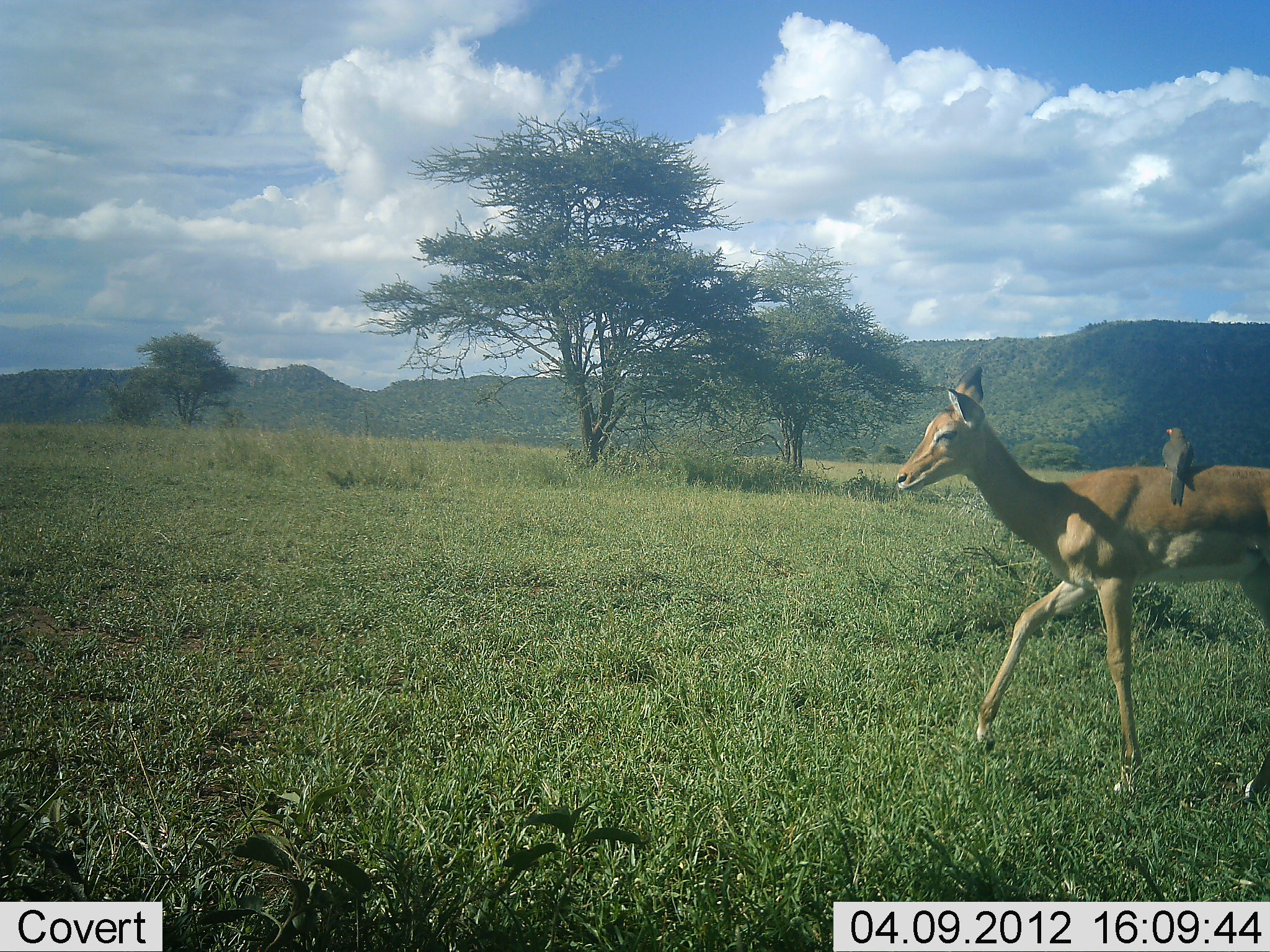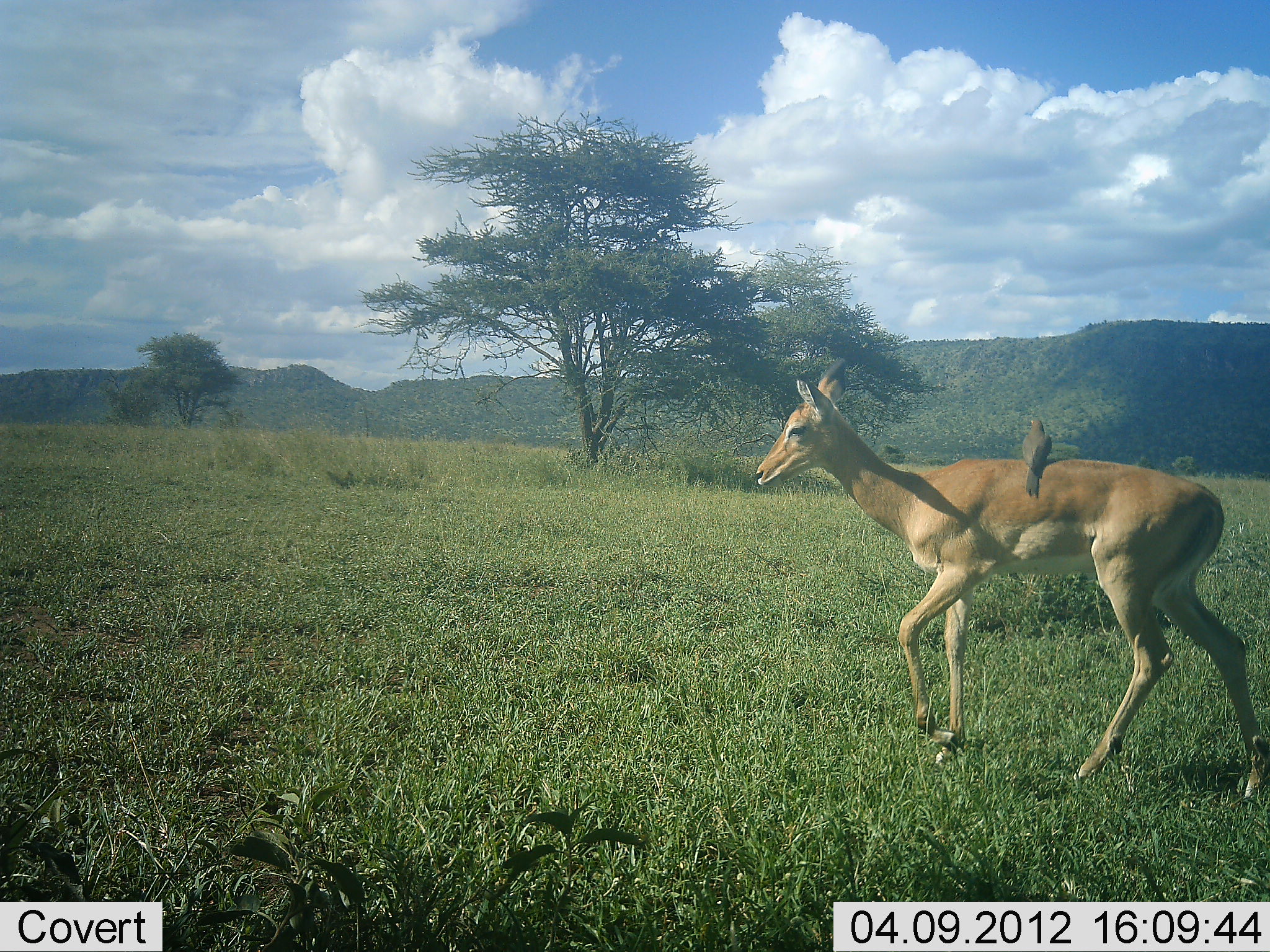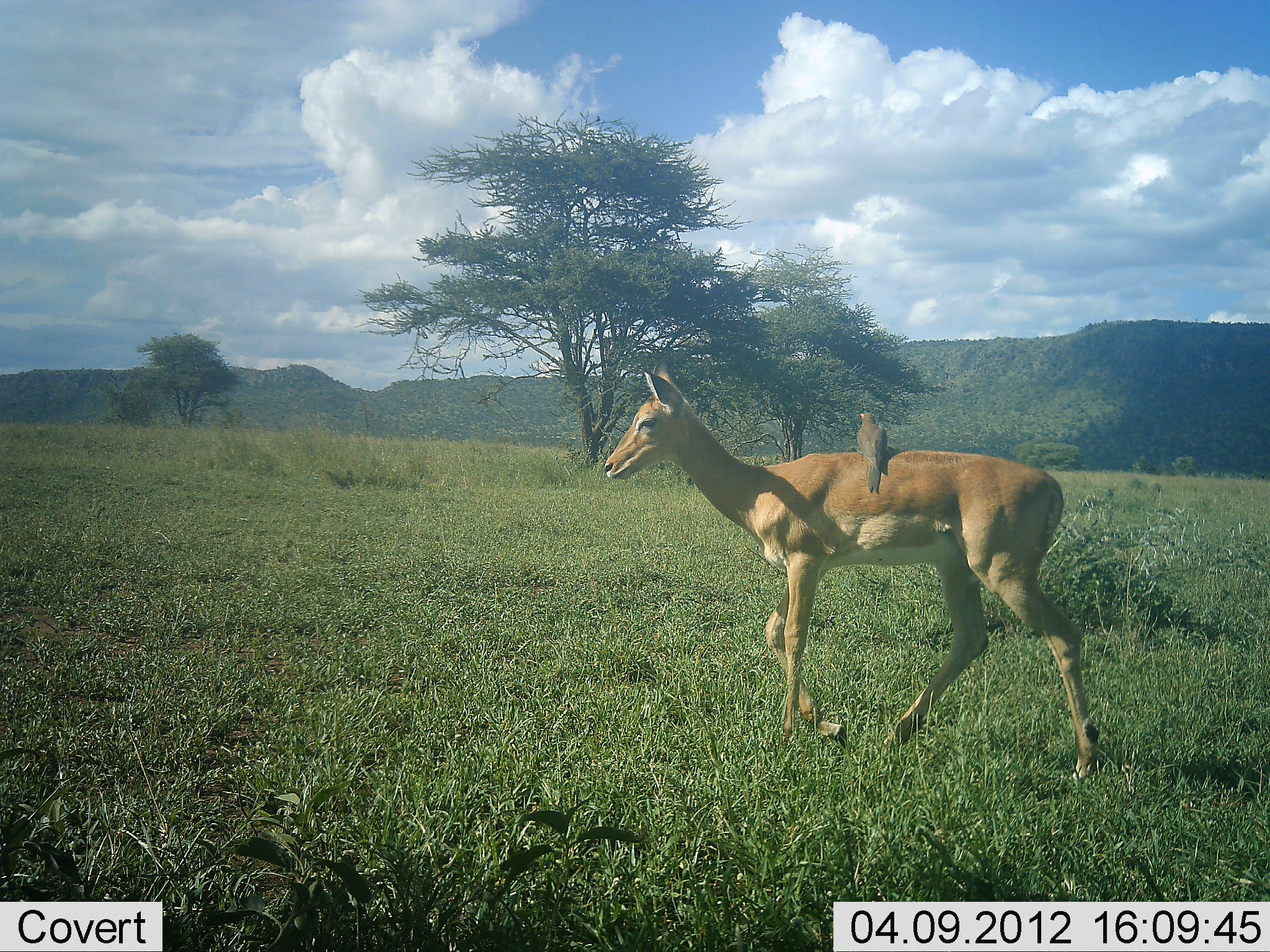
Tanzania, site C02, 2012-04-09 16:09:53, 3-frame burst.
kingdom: Animalia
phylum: Chordata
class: Mammalia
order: Artiodactyla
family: Bovidae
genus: Aepyceros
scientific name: Aepyceros melampus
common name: impala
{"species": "impala (Aepyceros melampus)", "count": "1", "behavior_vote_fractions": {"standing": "3%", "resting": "0%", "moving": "100%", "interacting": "0%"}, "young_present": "0%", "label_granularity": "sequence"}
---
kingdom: Animalia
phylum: Chordata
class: Aves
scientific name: Aves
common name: bird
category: otherbird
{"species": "otherbird (bird) (Aves)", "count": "1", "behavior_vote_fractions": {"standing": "47%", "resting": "41%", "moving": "3%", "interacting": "18%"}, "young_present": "0%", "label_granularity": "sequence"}